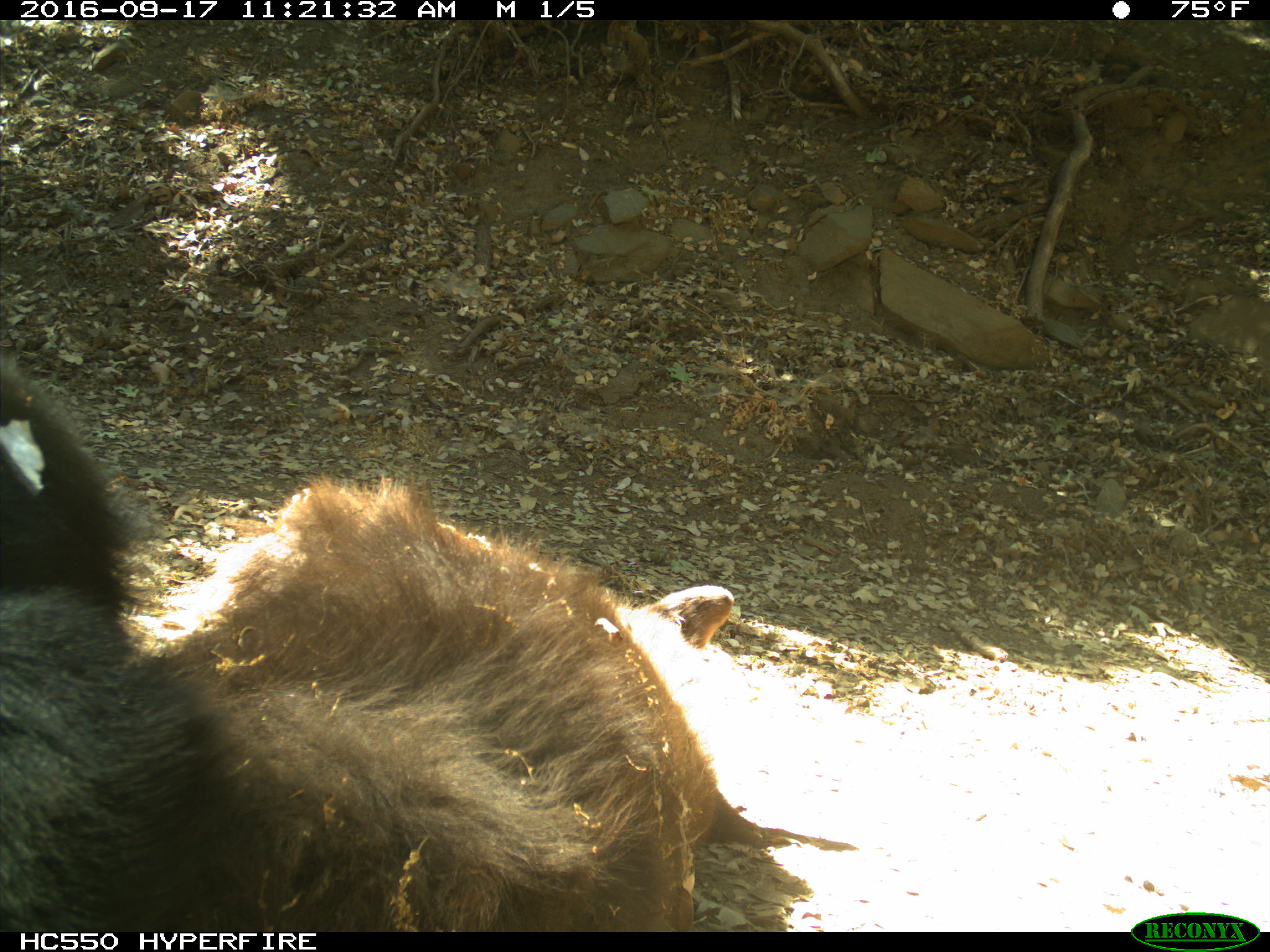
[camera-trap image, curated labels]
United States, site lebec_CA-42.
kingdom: Animalia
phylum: Chordata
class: Mammalia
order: Carnivora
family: Ursidae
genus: Ursus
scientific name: Ursus americanus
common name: american black bear